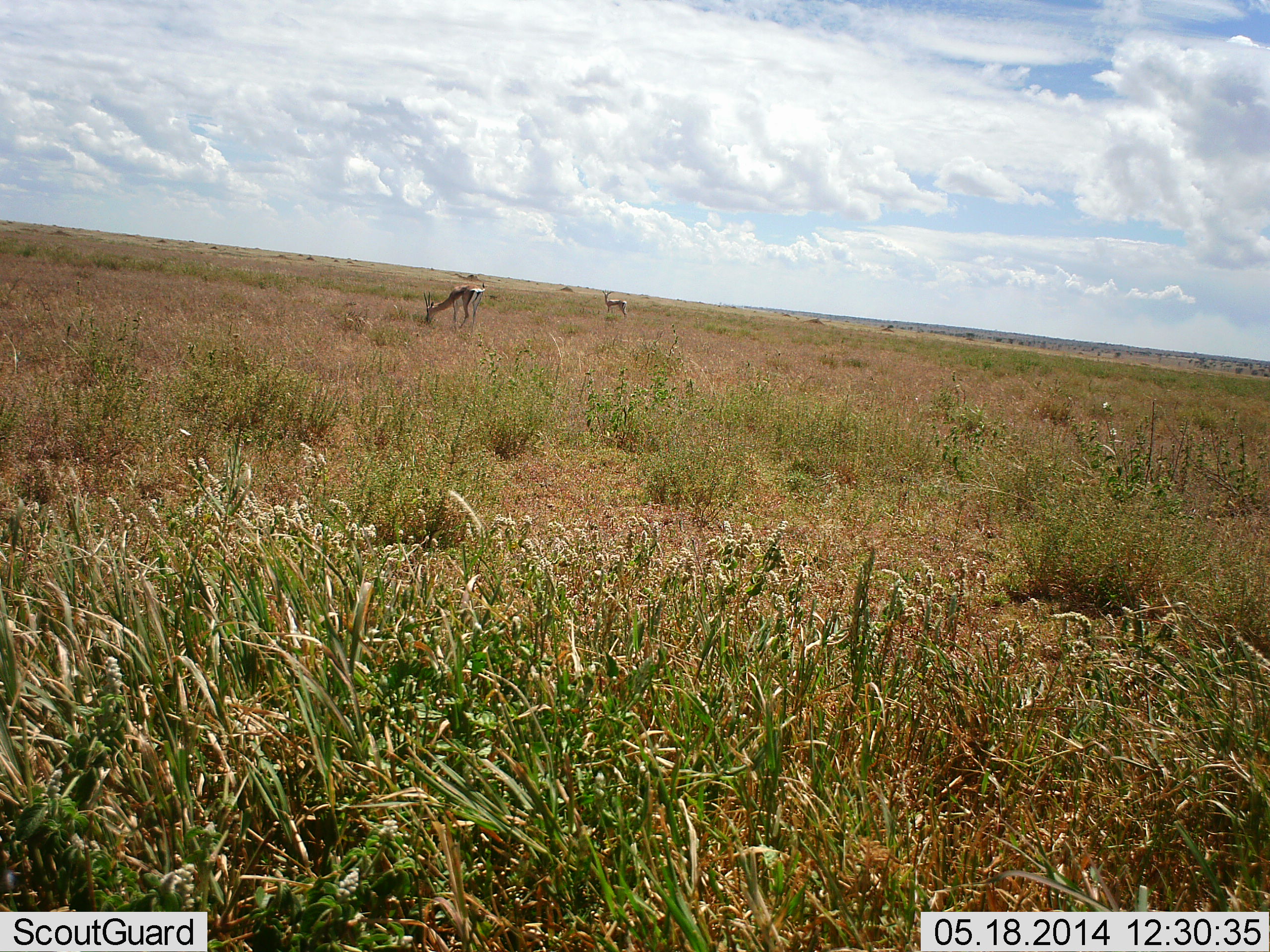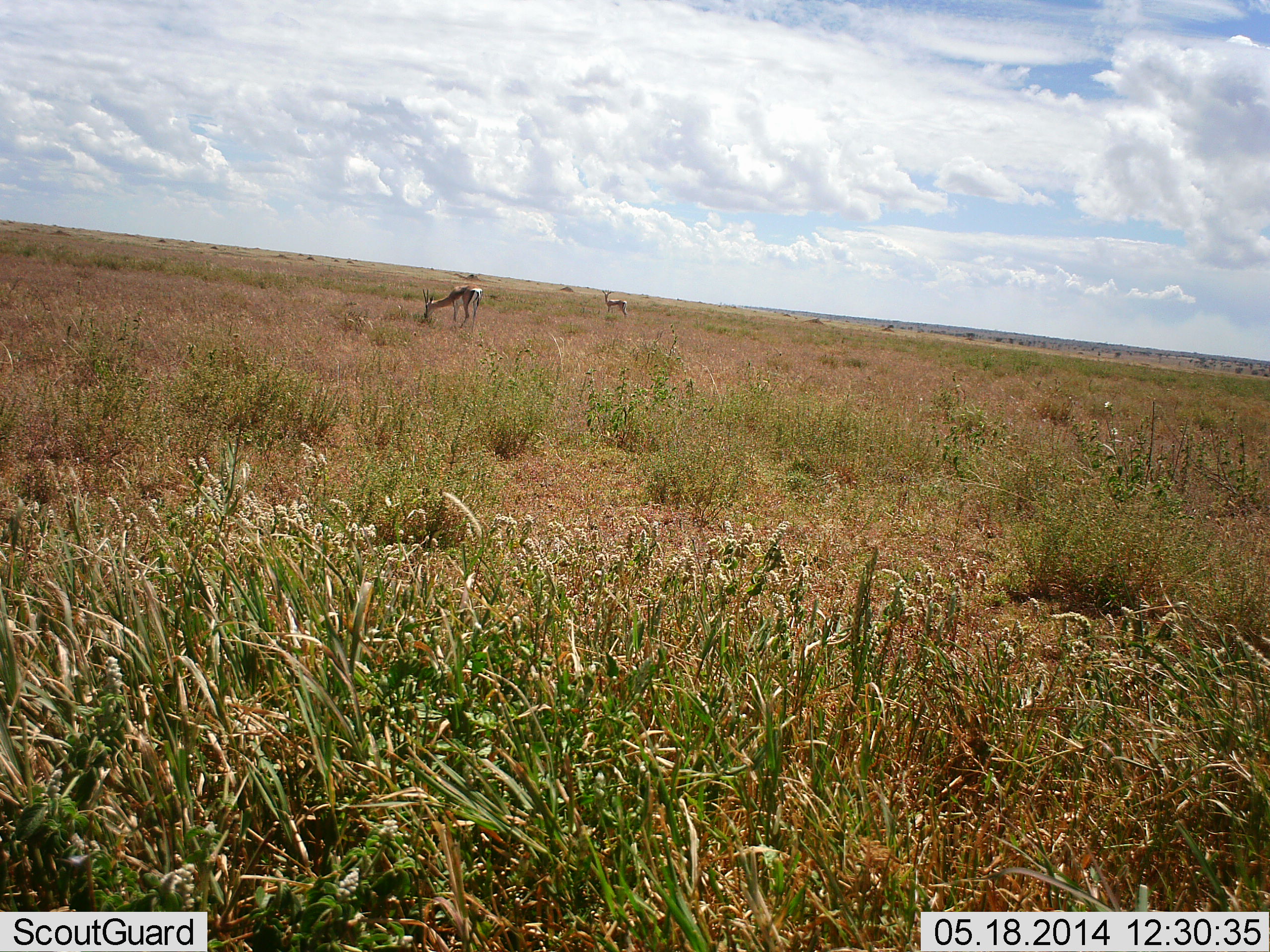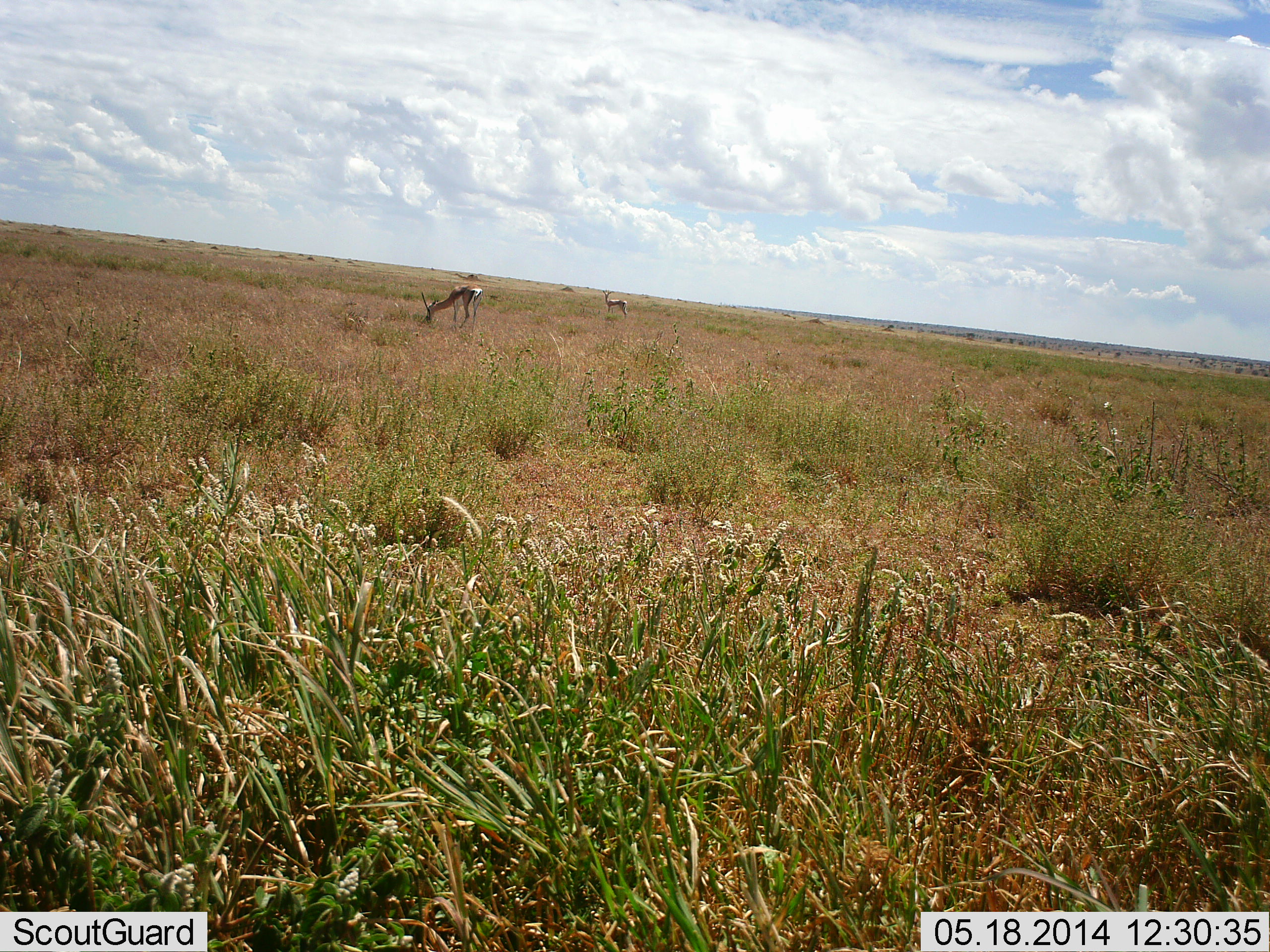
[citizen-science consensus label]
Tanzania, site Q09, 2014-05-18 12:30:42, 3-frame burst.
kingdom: Animalia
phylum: Chordata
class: Mammalia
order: Artiodactyla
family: Bovidae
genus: Eudorcas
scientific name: Eudorcas thomsonii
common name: thomson's gazelle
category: gazellethomsons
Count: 2.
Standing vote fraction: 60%.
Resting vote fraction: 0%.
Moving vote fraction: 0%.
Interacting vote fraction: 0%.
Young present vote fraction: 0%.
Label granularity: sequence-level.